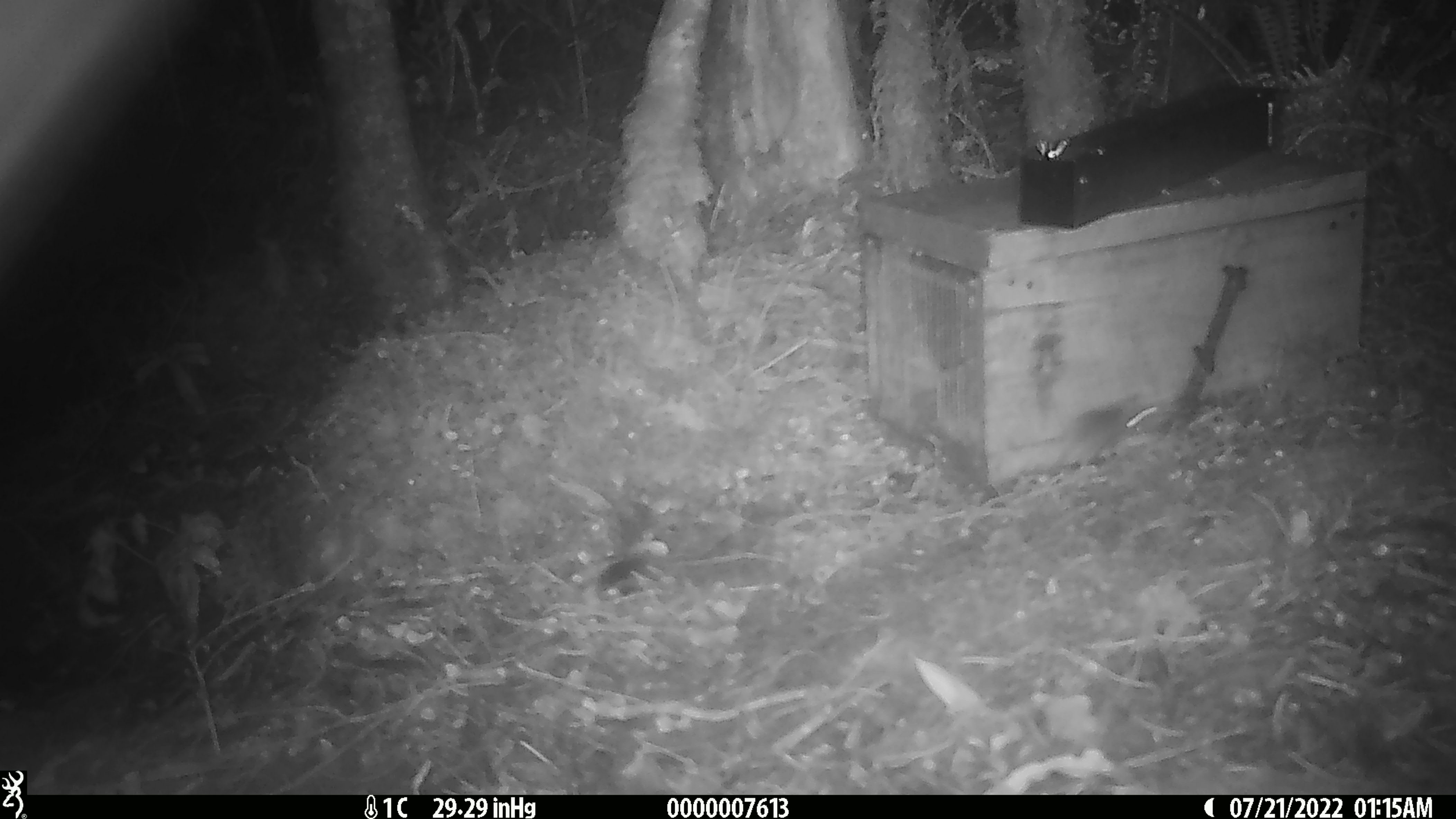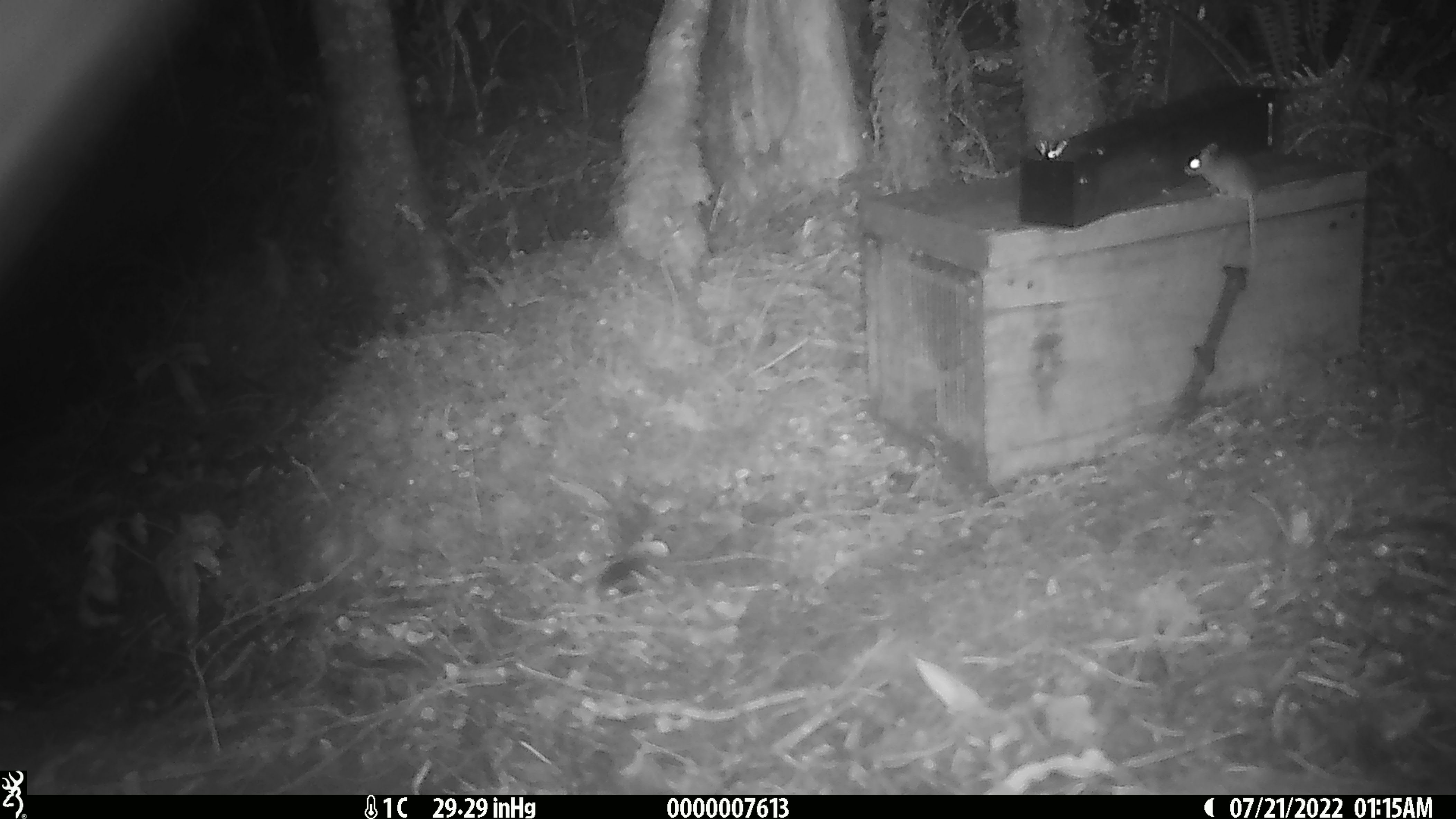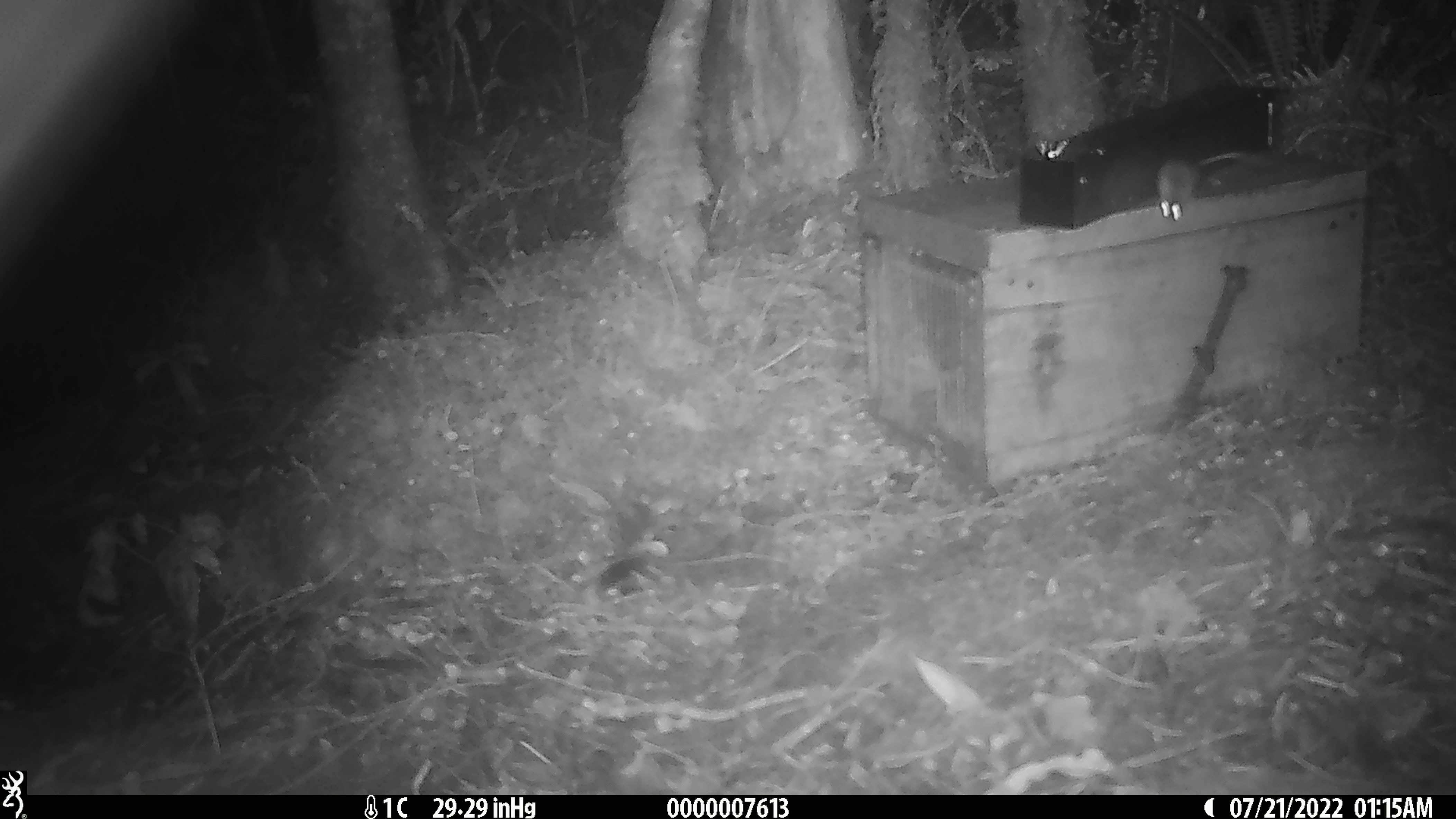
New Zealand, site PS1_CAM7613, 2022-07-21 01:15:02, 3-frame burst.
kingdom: Animalia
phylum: Chordata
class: Mammalia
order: Rodentia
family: Muridae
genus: Mus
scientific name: Mus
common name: mouse